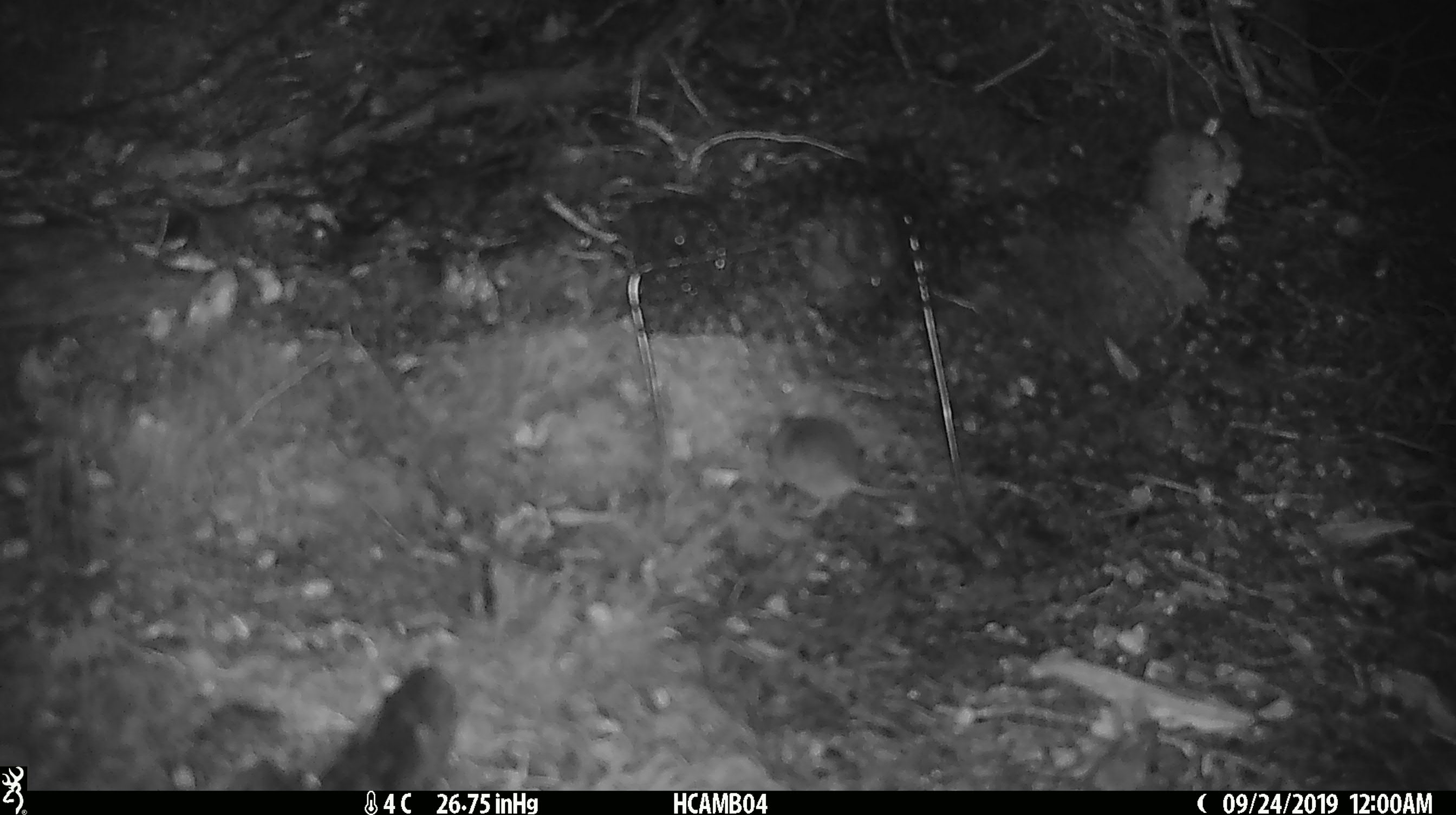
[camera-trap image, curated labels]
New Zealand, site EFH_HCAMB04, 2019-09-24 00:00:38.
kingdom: Animalia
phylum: Chordata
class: Mammalia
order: Rodentia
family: Muridae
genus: Mus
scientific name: Mus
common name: mouse